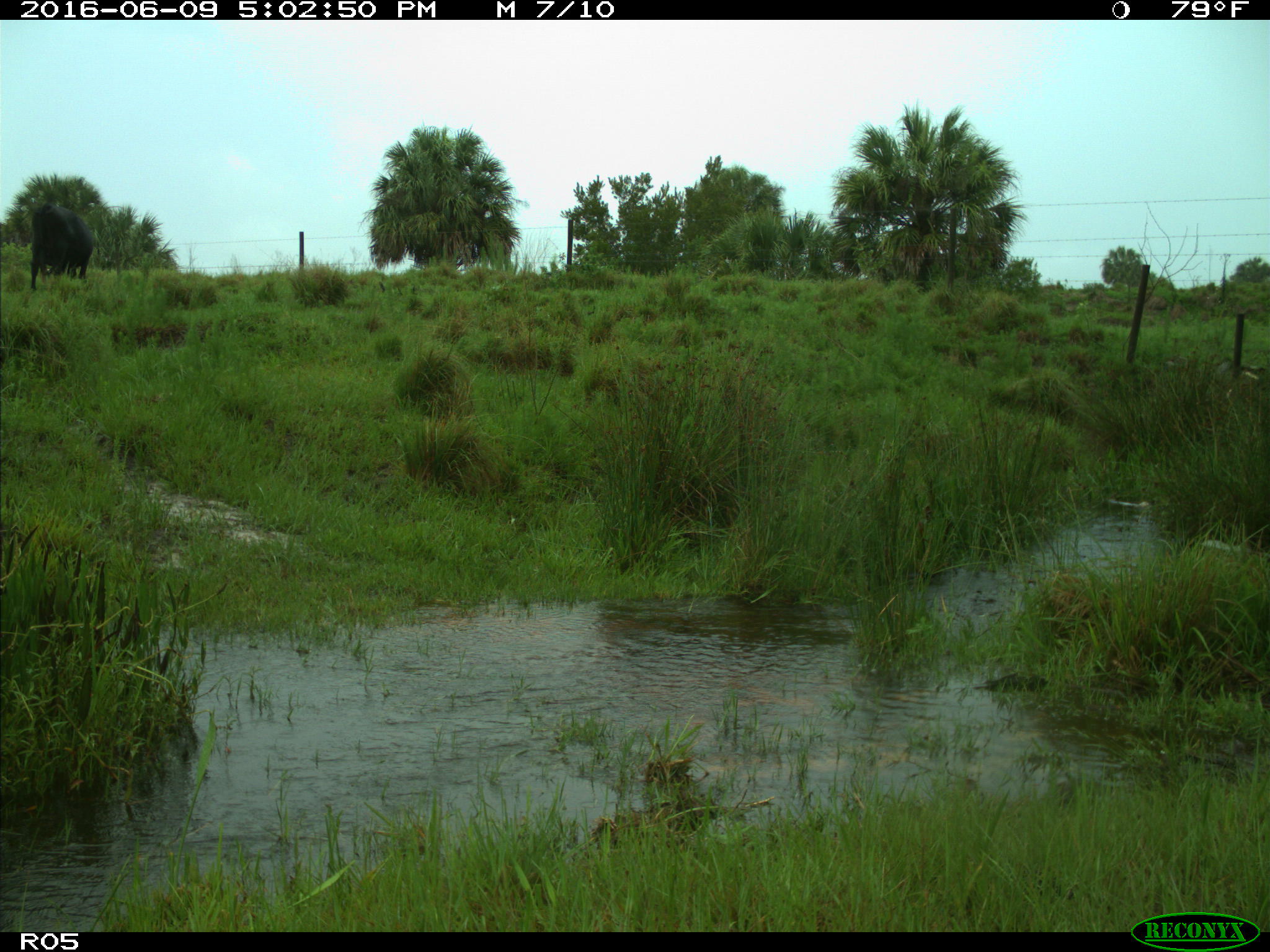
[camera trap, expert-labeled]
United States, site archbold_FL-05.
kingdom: Animalia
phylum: Chordata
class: Mammalia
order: Artiodactyla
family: Bovidae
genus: Bos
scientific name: Bos taurus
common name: domestic cow